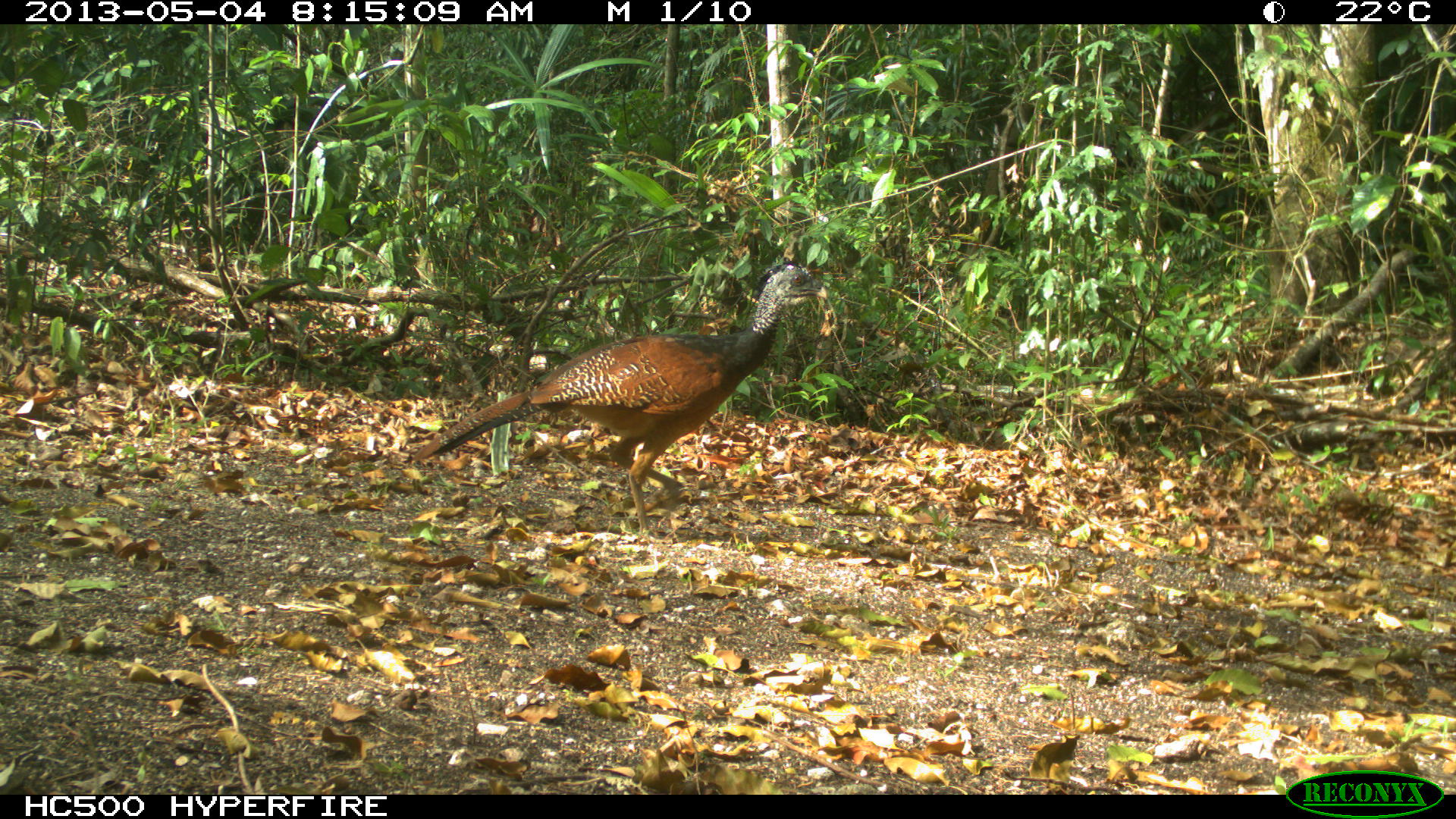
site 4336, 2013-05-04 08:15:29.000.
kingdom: Animalia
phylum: Chordata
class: Aves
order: Galliformes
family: Cracidae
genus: Crax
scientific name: Crax rubra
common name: great curassow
Crax rubra (great curassow), count 1, sex female.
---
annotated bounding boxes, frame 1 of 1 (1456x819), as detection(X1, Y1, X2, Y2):
crax rubra: detection(400, 258, 842, 545); detection(686, 204, 695, 207)